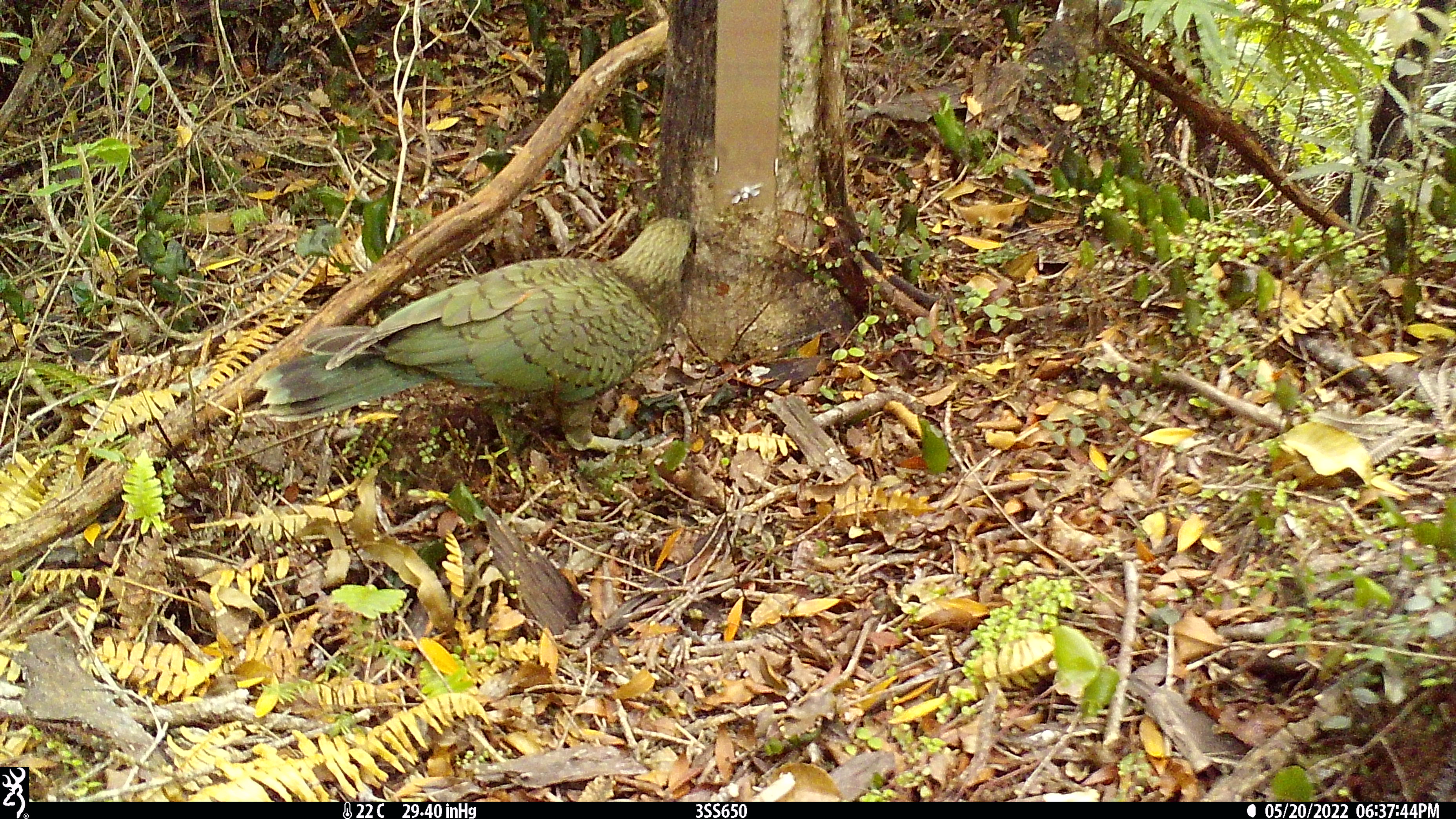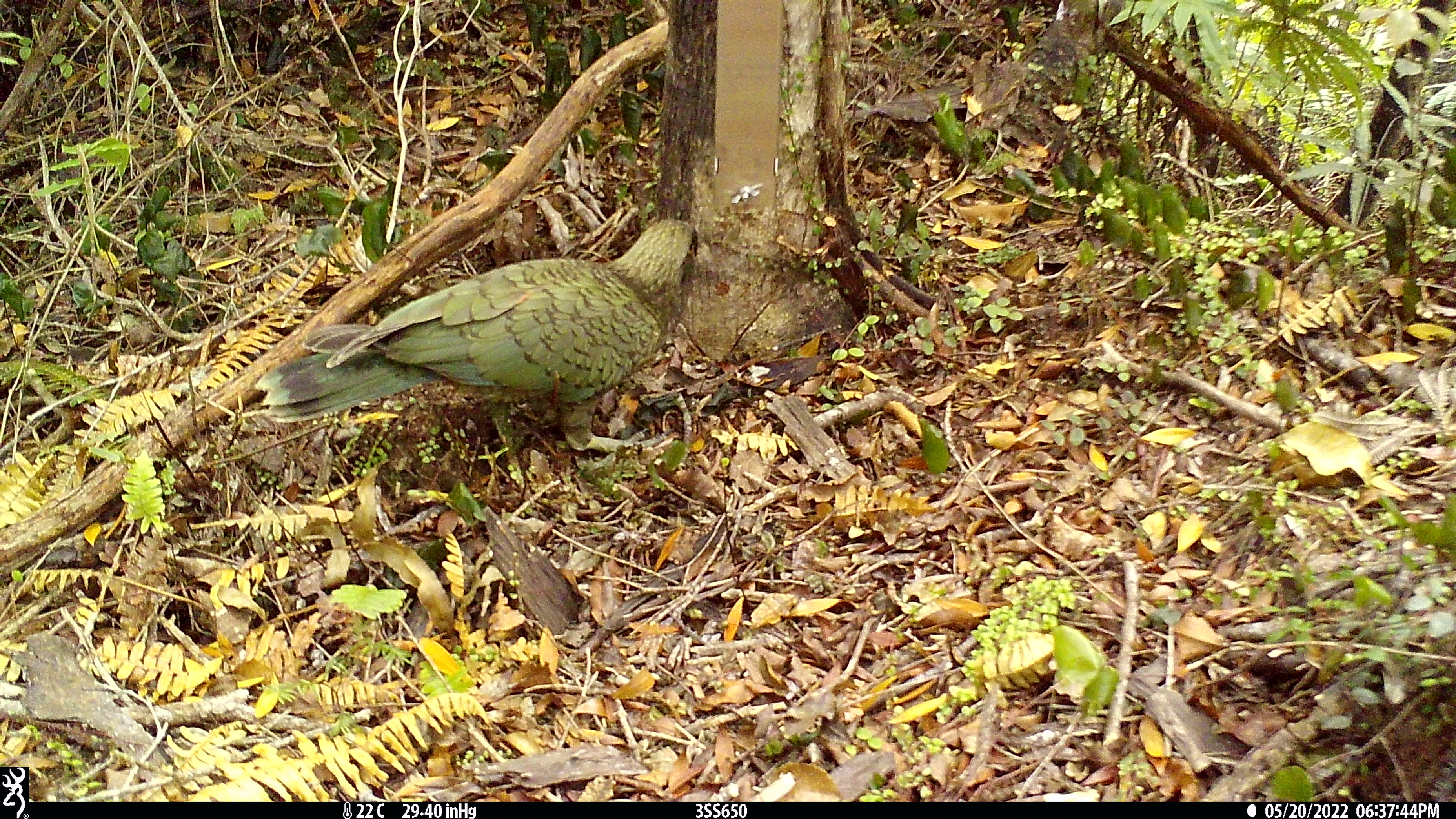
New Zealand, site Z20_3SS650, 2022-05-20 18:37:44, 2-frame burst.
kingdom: Animalia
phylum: Chordata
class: Aves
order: Psittaciformes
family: Strigopidae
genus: Nestor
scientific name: Nestor notabilis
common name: kea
Kea (Nestor notabilis).